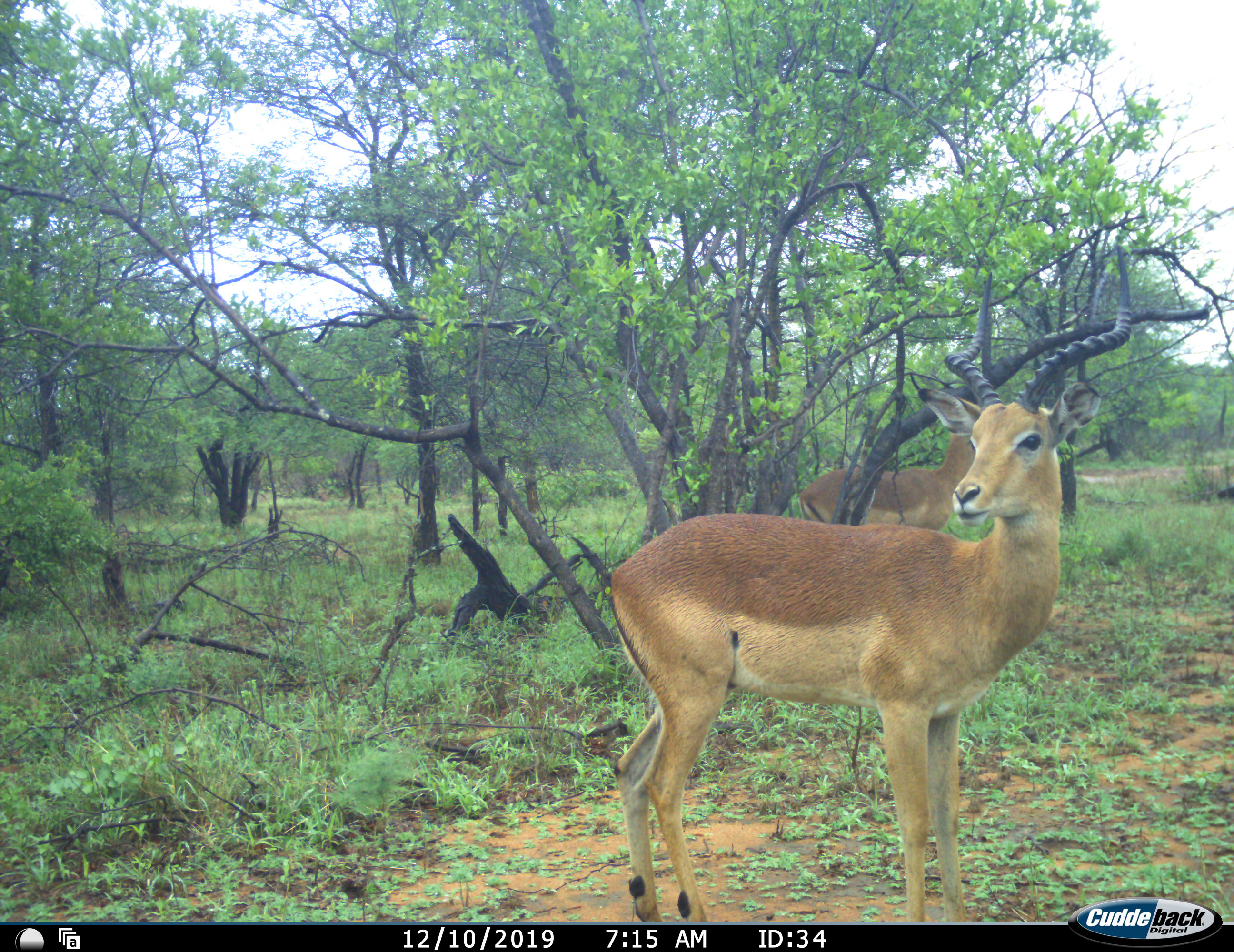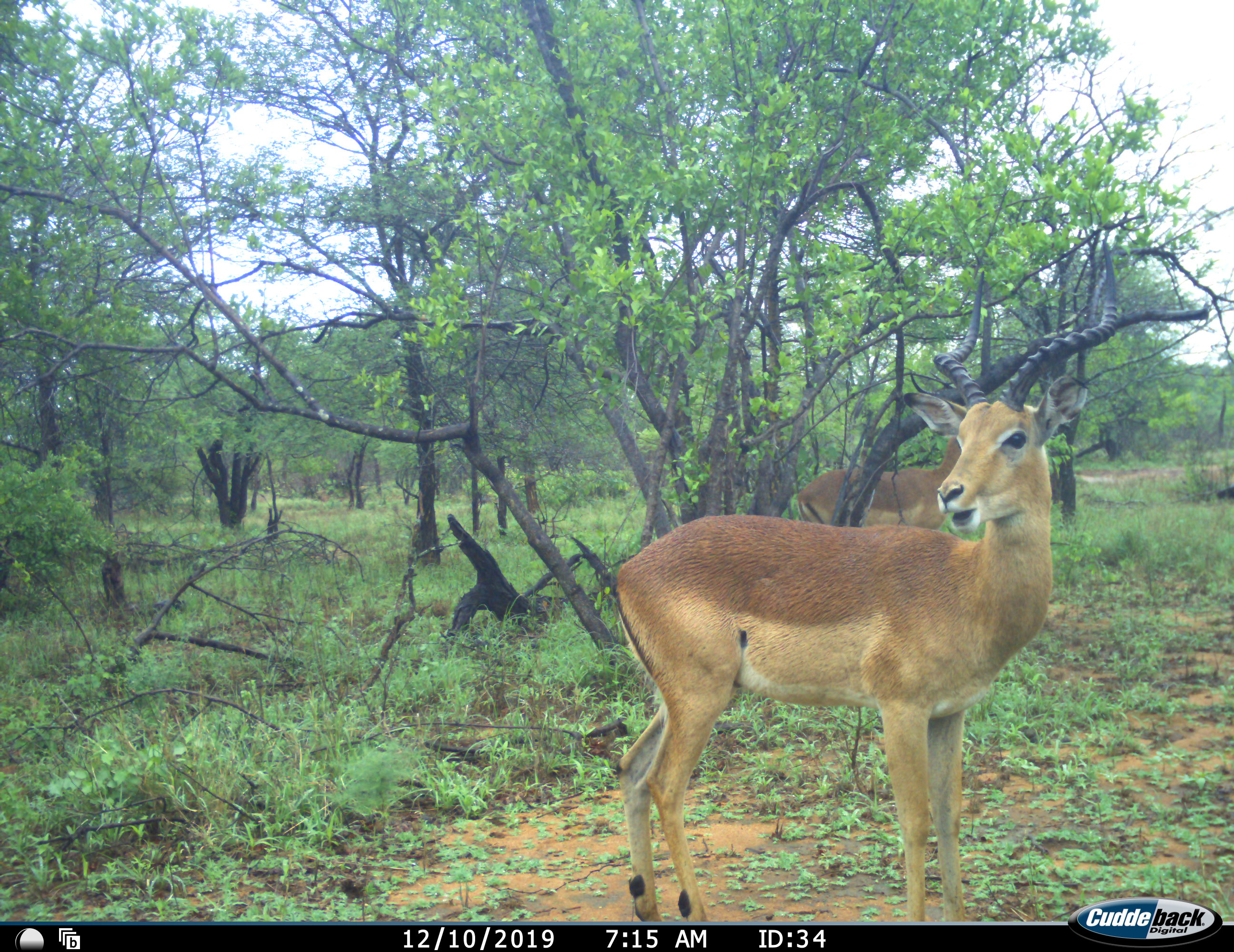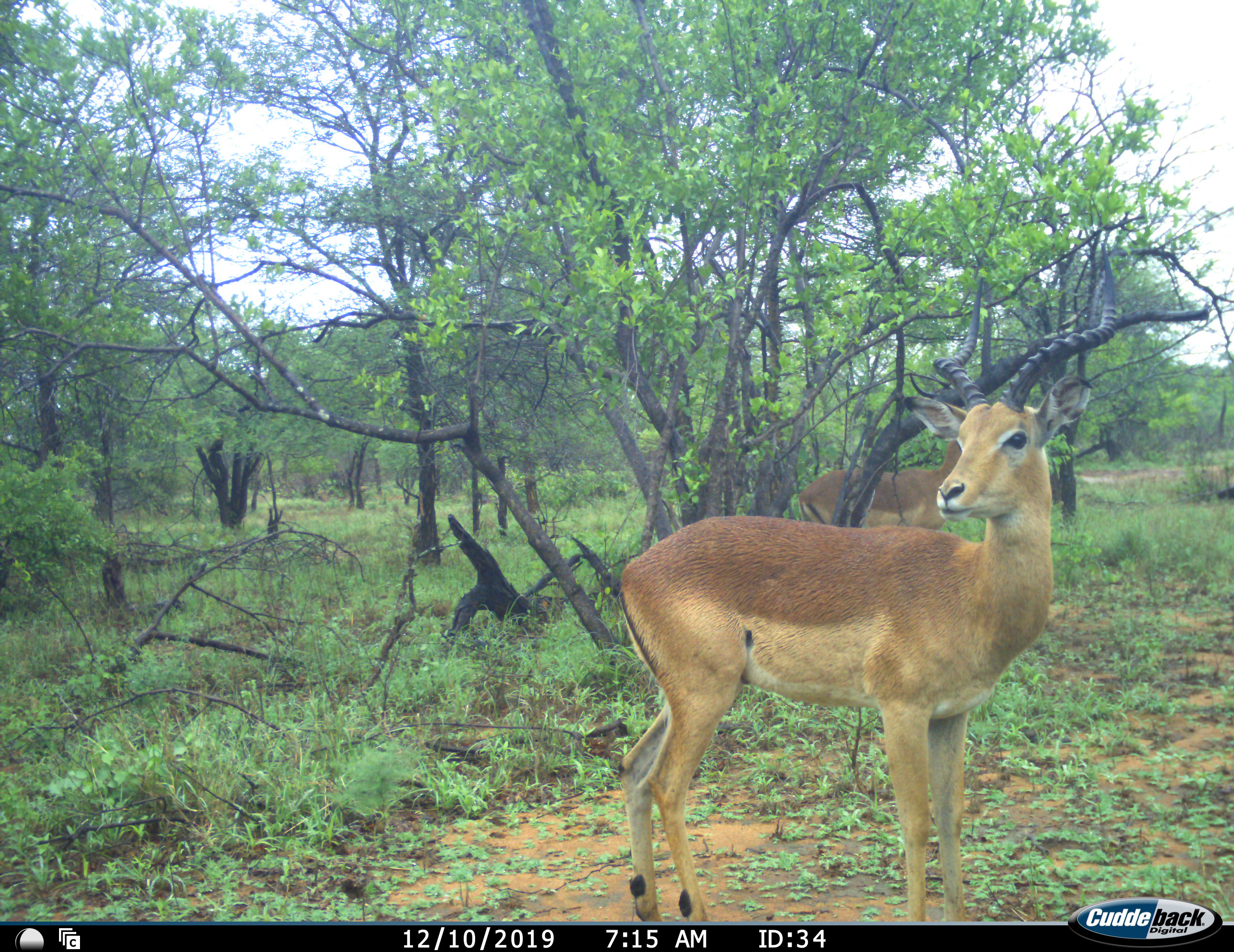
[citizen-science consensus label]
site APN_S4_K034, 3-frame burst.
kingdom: Animalia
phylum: Chordata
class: Mammalia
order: Artiodactyla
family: Bovidae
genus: Aepyceros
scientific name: Aepyceros melampus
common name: impala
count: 2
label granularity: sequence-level